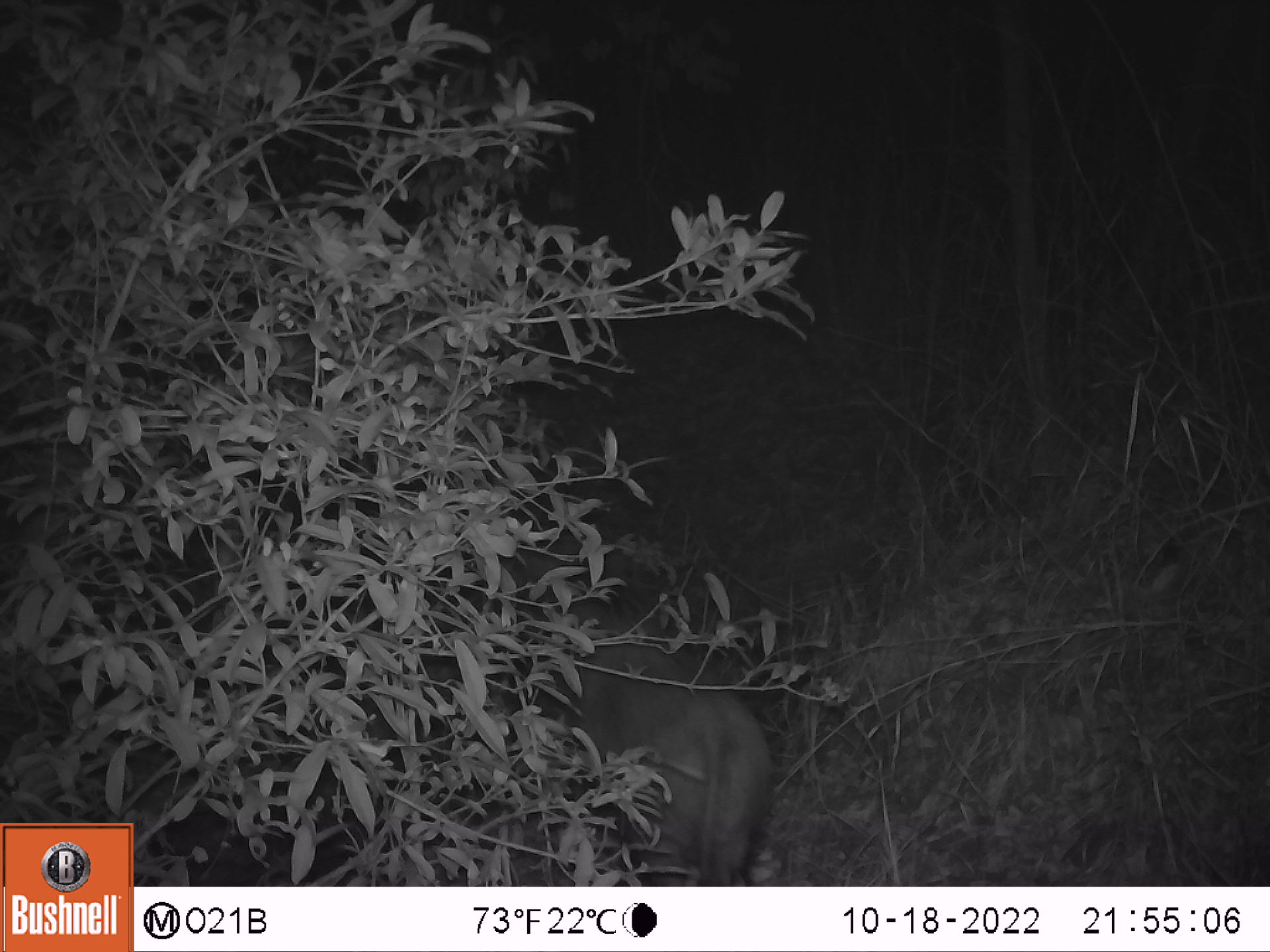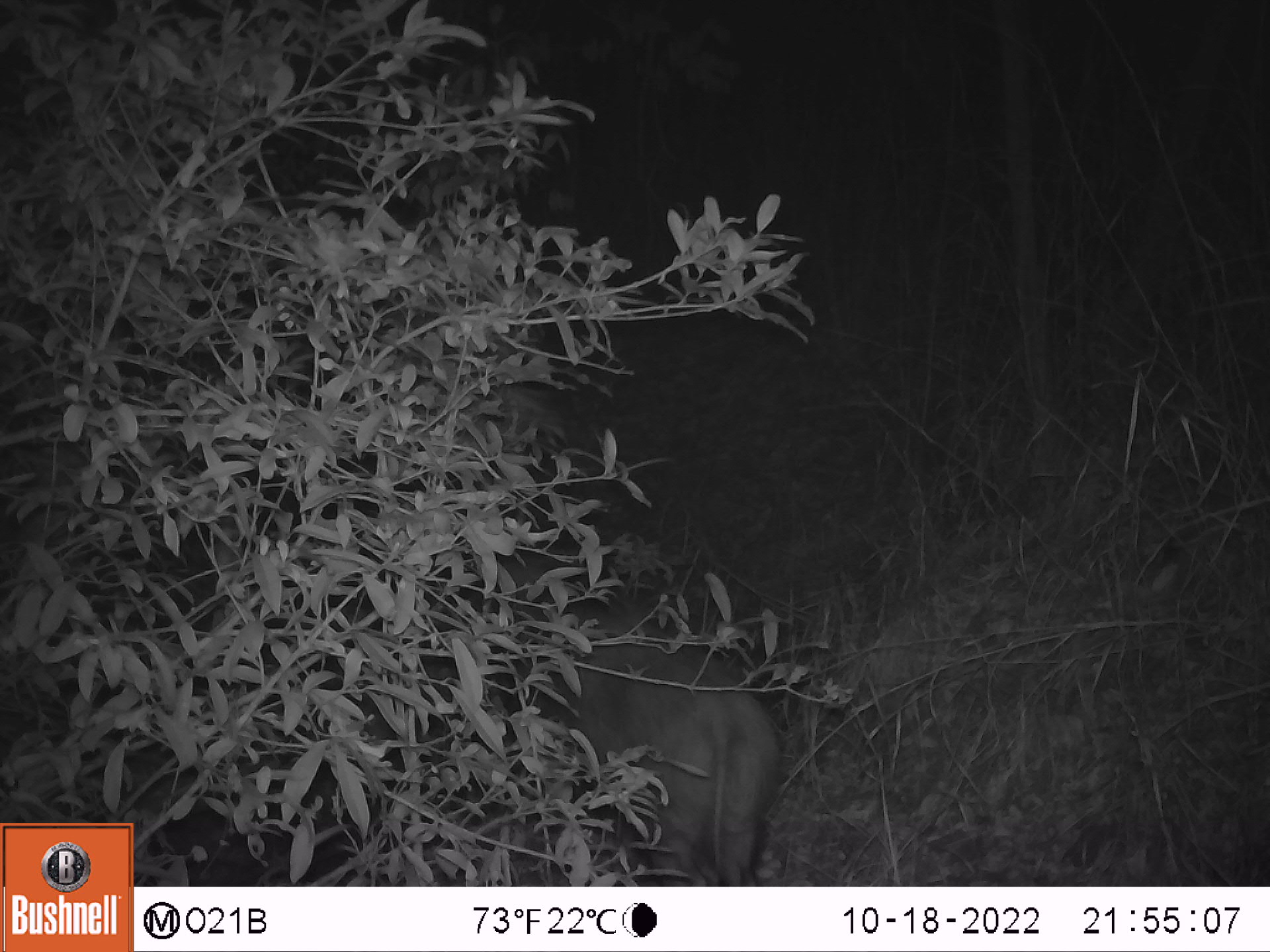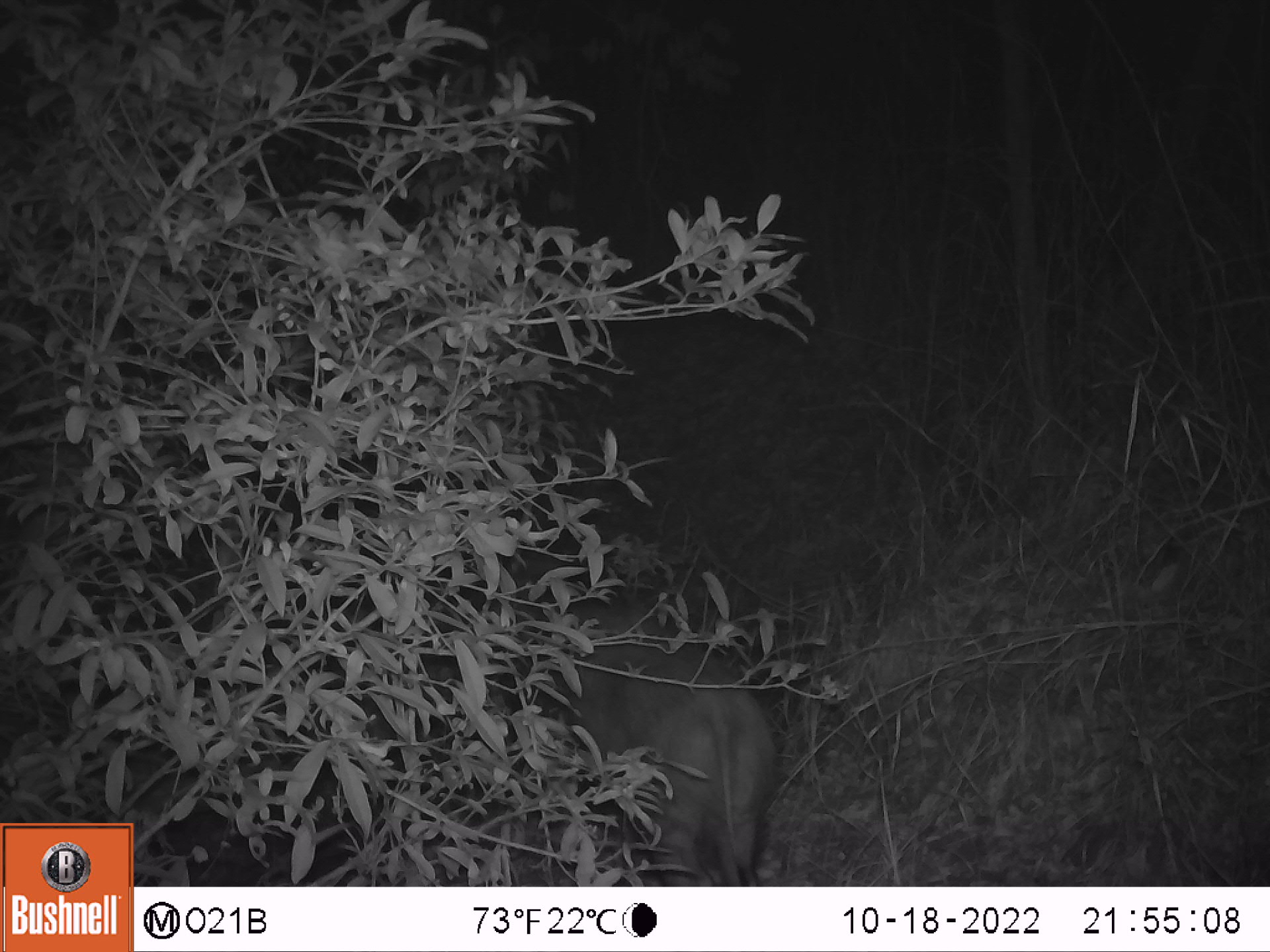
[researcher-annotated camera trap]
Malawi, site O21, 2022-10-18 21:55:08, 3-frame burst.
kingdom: Animalia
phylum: Chordata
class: Mammalia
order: Artiodactyla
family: Suidae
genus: Potamochoerus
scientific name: Potamochoerus larvatus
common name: bushpig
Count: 1.